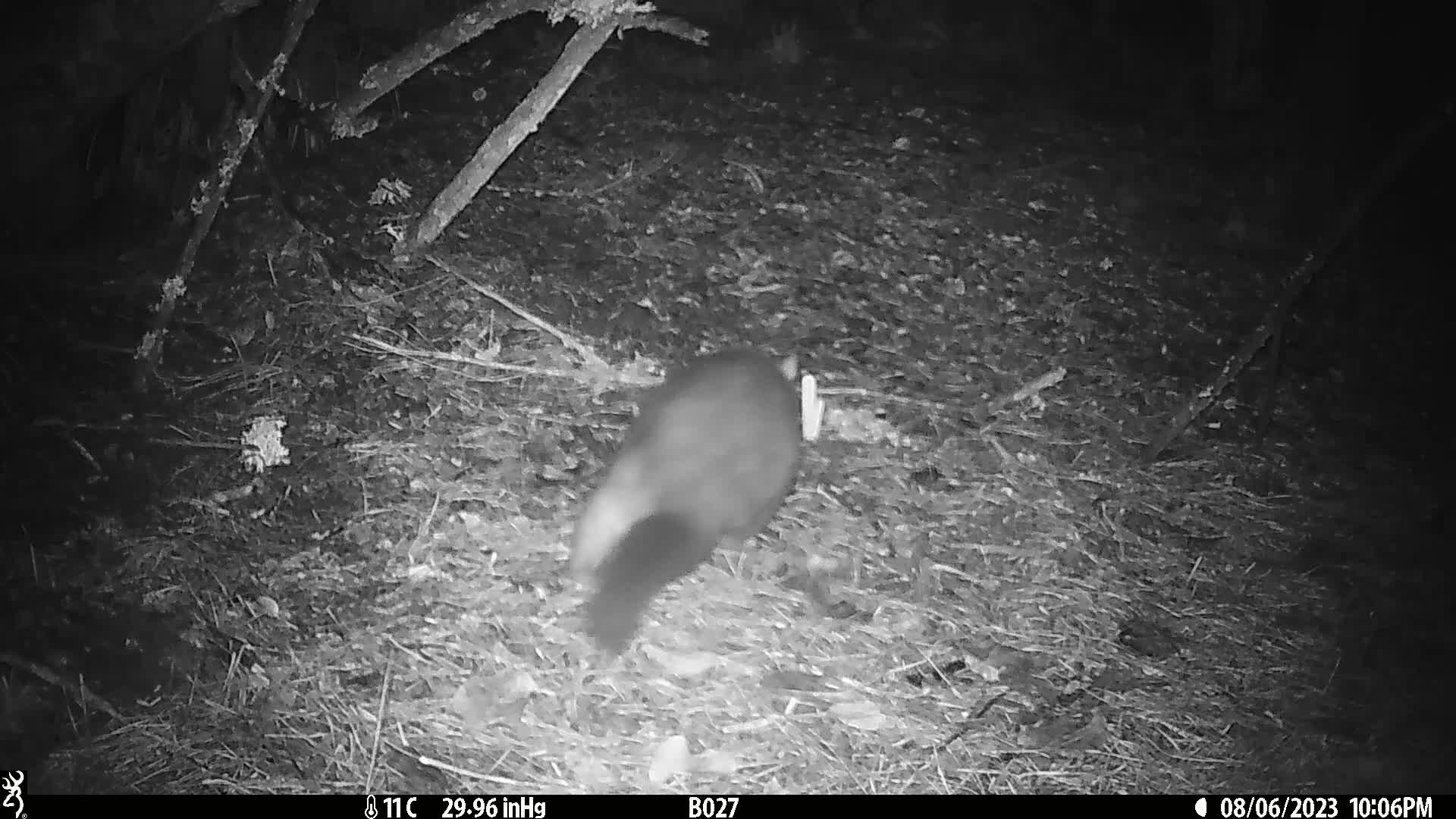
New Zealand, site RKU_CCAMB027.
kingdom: Animalia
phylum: Chordata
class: Mammalia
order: Diprotodontia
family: Phalangeridae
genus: Trichosurus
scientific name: Trichosurus vulpecula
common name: common brushtail possum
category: possum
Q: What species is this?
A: Possum (common brushtail possum) (Trichosurus vulpecula).